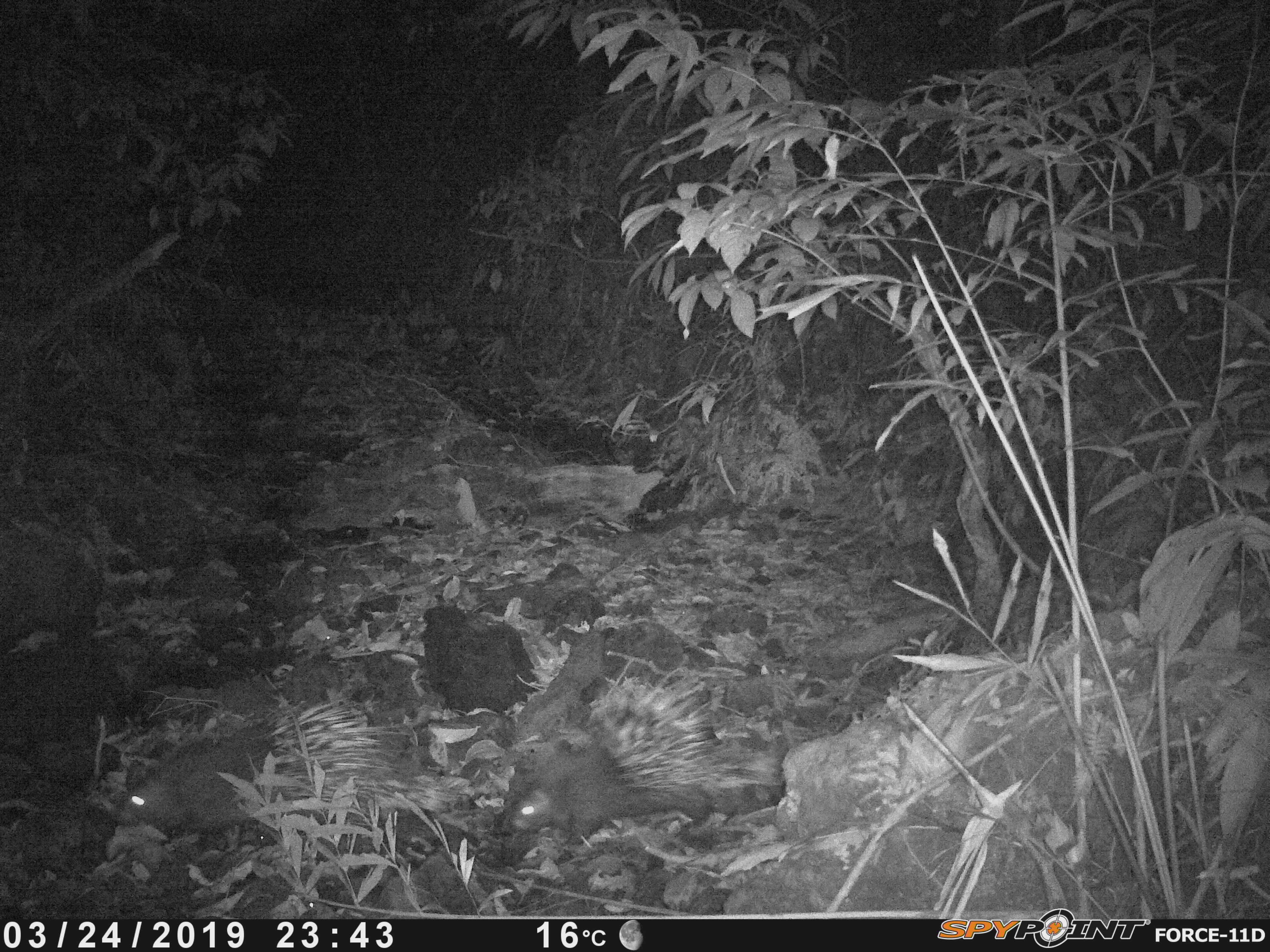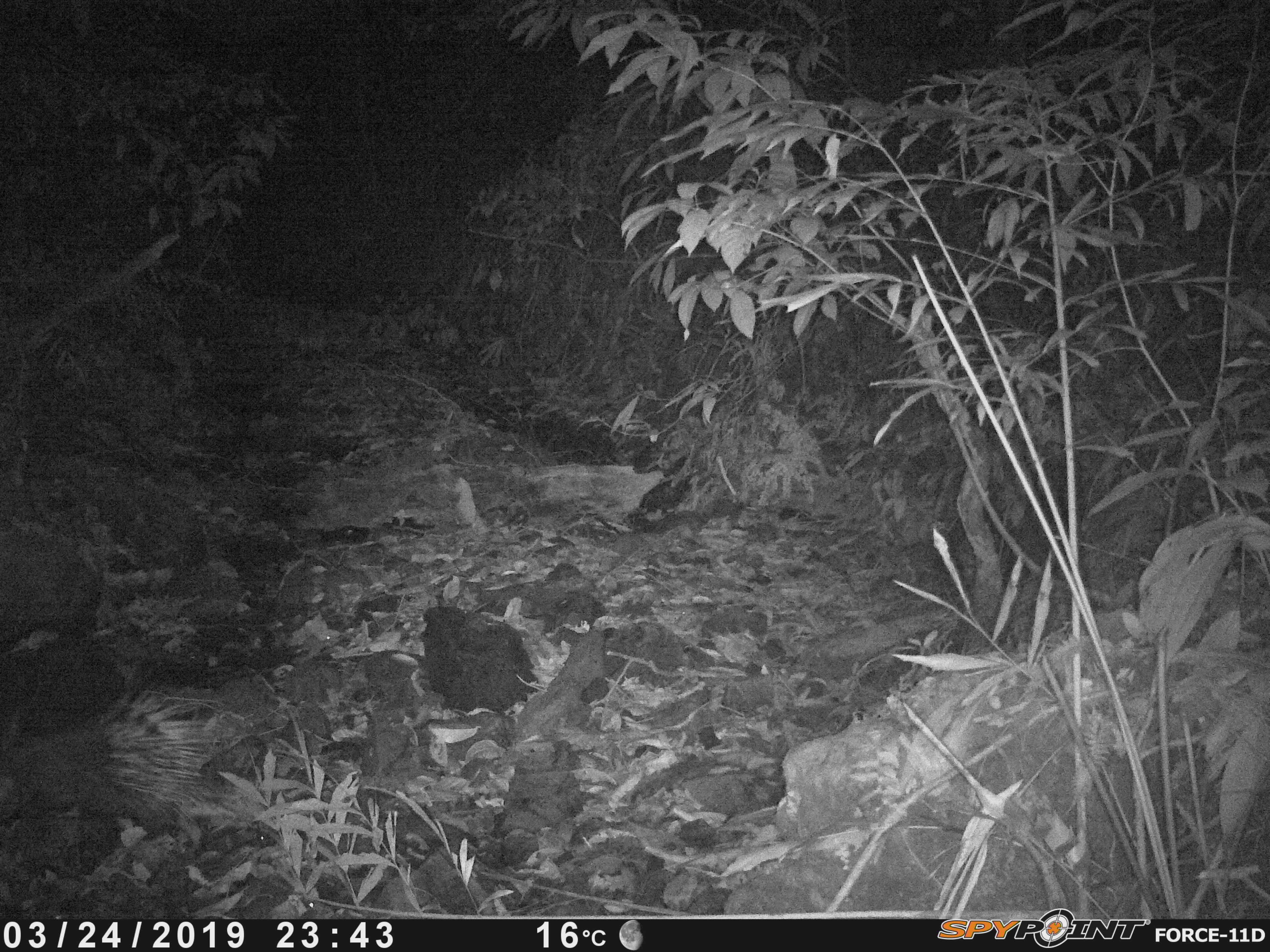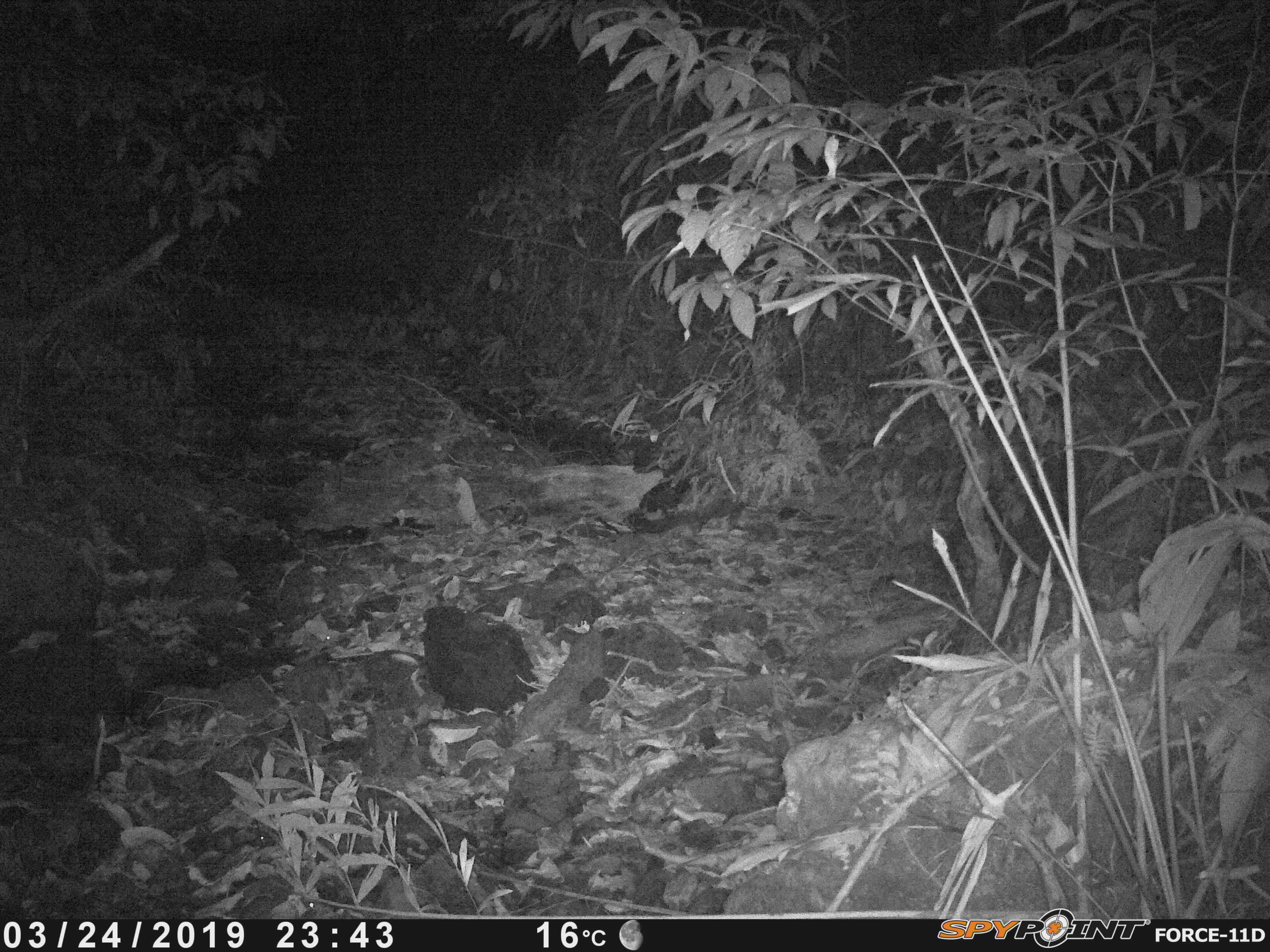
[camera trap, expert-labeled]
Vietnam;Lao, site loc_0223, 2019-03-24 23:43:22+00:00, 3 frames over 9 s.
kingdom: Animalia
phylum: Chordata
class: Mammalia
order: Rodentia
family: Hystricidae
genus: Hystrix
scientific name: Hystrix brachyura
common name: malayan porcupine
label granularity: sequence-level